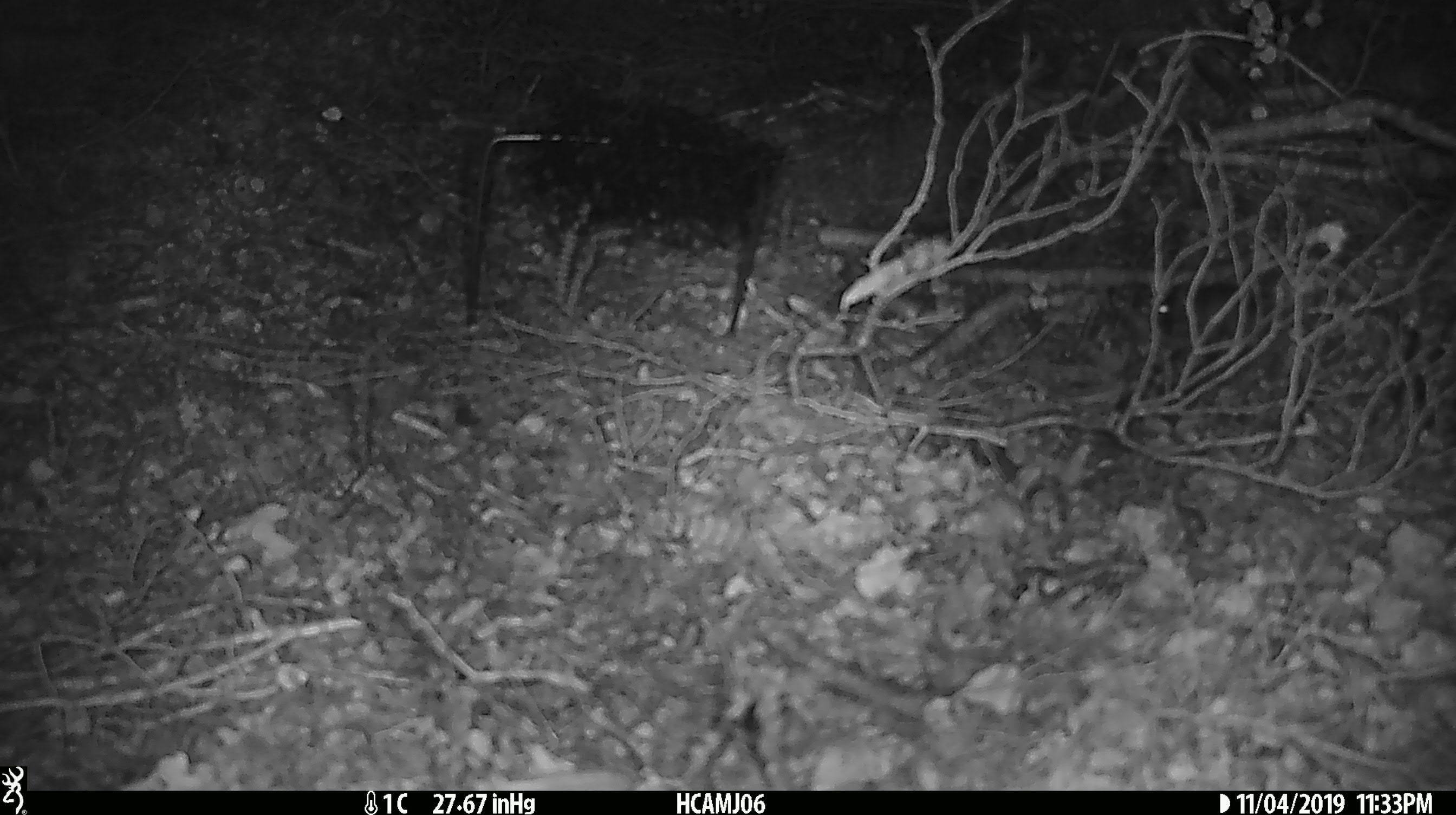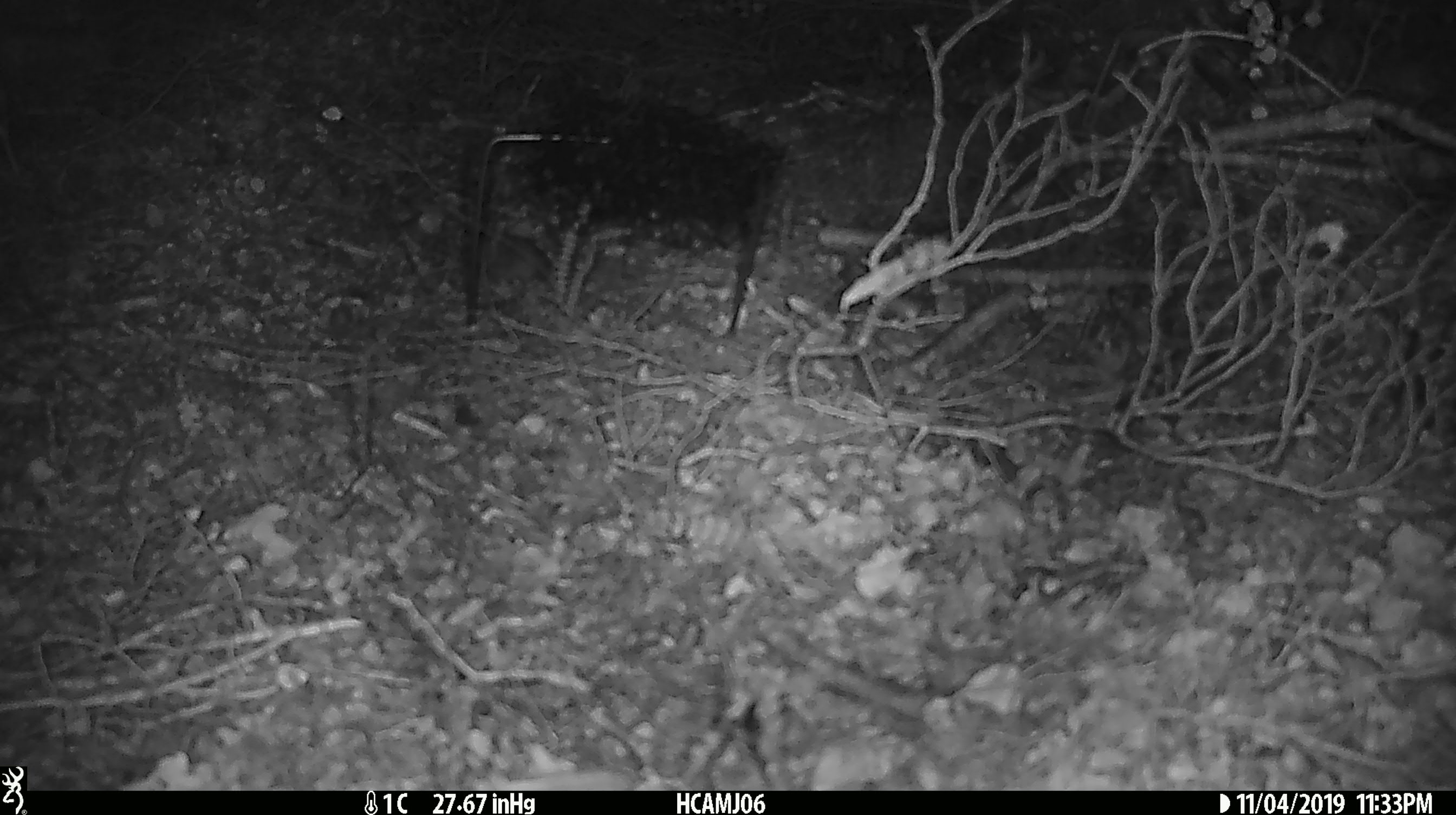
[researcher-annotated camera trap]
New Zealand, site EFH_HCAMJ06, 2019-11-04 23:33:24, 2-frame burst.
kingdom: Animalia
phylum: Chordata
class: Mammalia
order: Rodentia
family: Muridae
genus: Mus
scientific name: Mus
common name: mouse